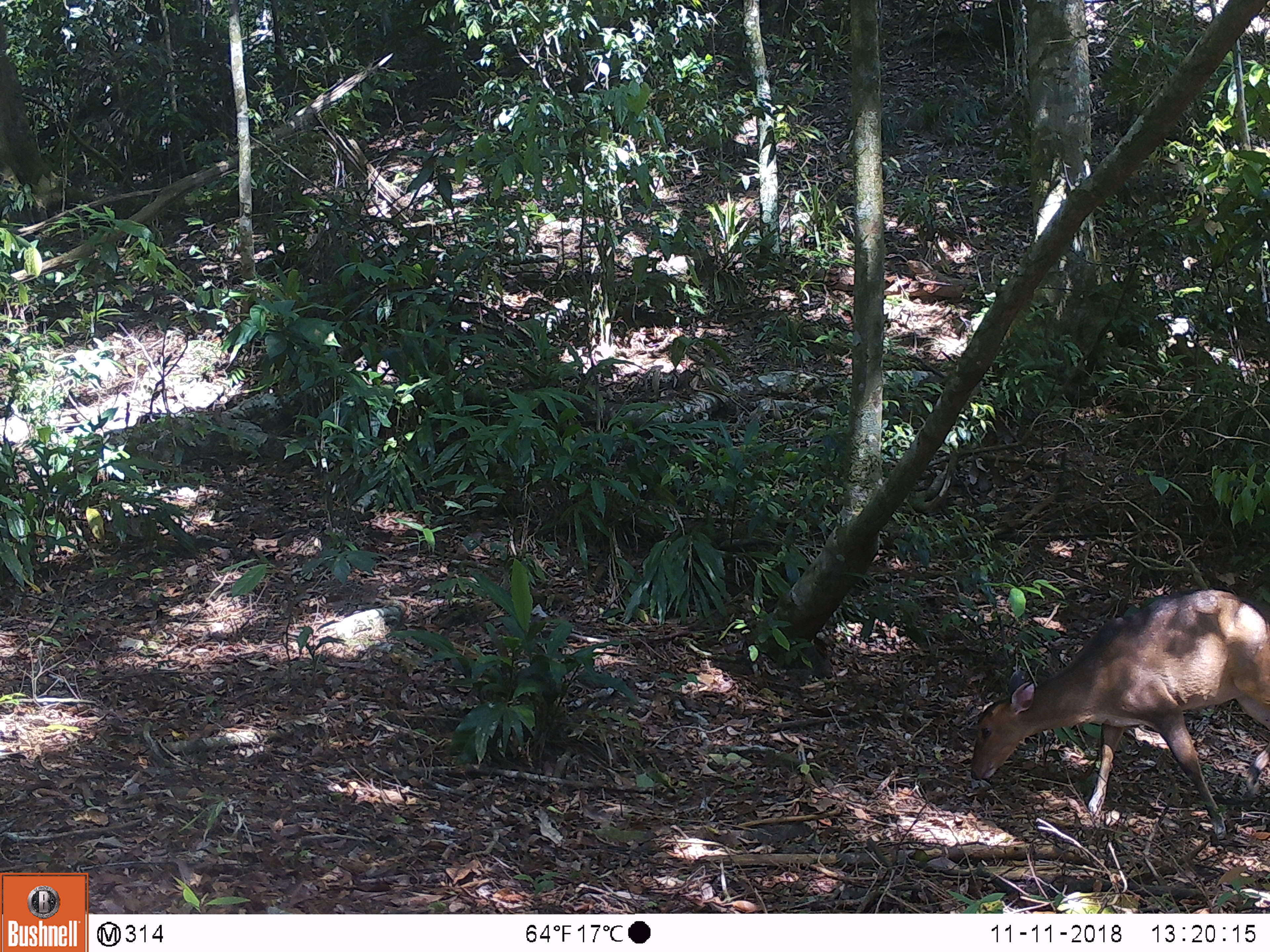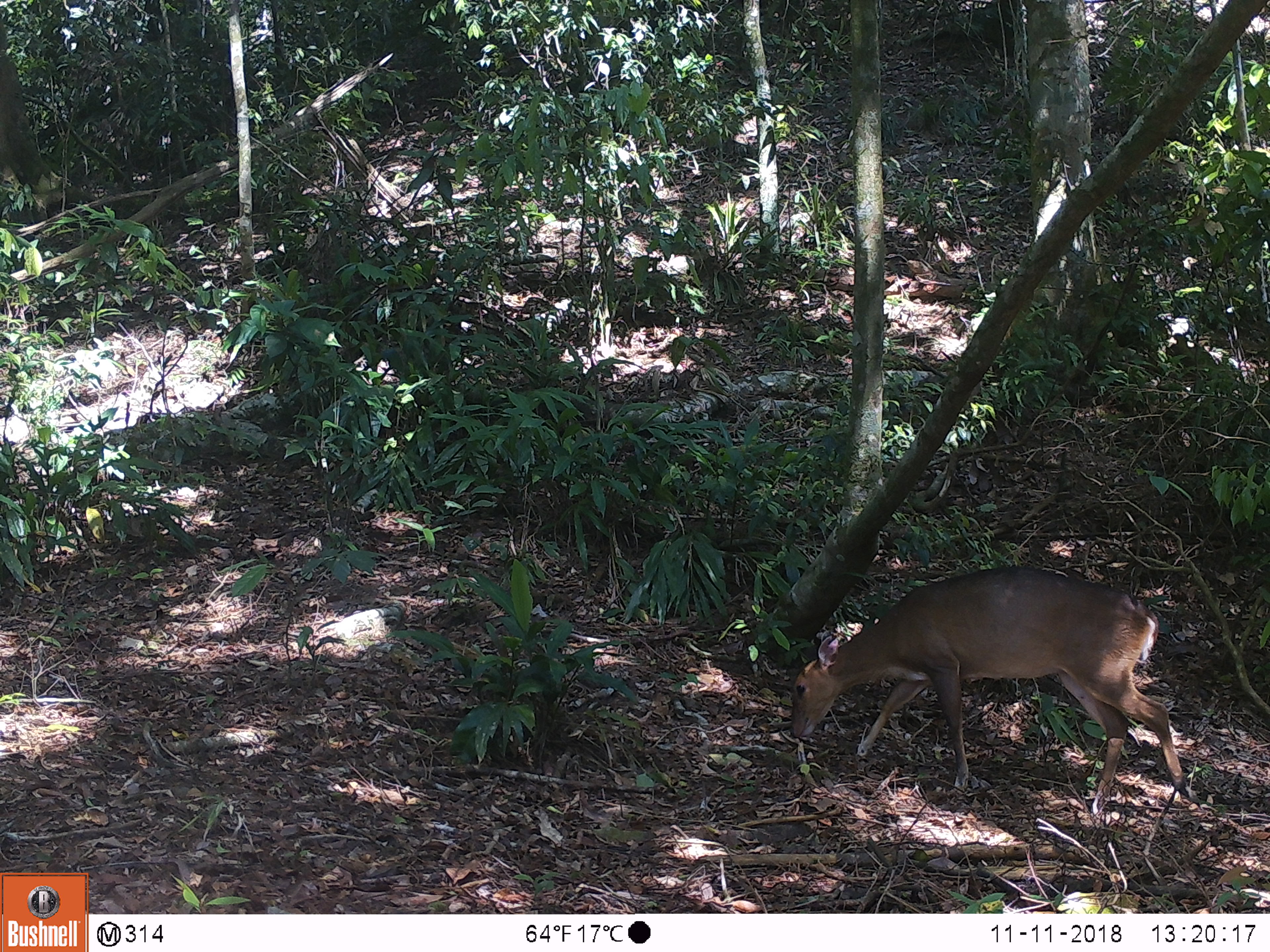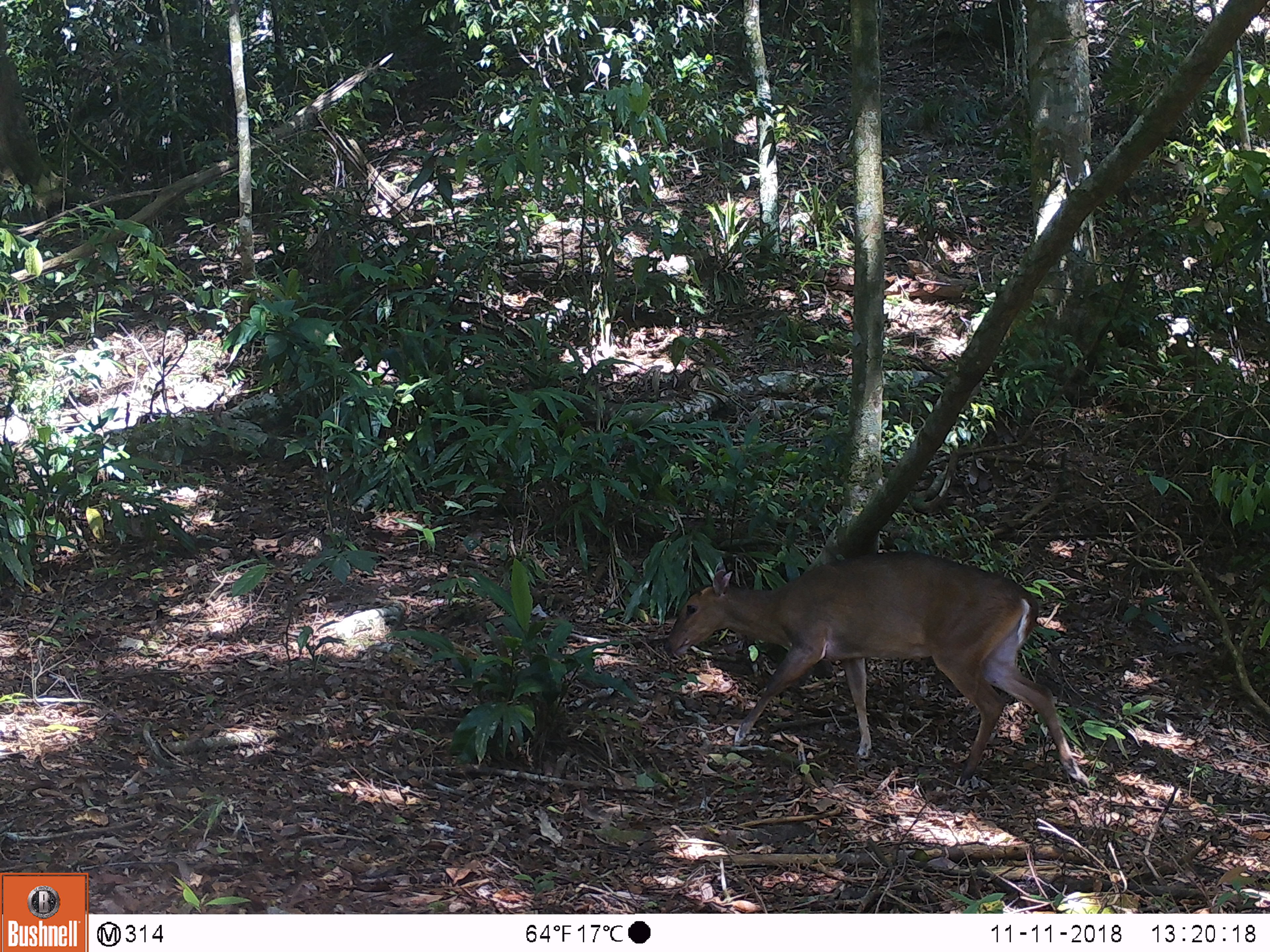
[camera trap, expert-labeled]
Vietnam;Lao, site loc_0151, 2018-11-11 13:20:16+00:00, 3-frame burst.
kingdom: Animalia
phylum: Chordata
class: Mammalia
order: Artiodactyla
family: Cervidae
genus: Muntiacus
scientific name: Muntiacus vuquangensis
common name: large-antlered muntjac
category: large antlered muntjac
Large antlered muntjac (large-antlered muntjac) (Muntiacus vuquangensis). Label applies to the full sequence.